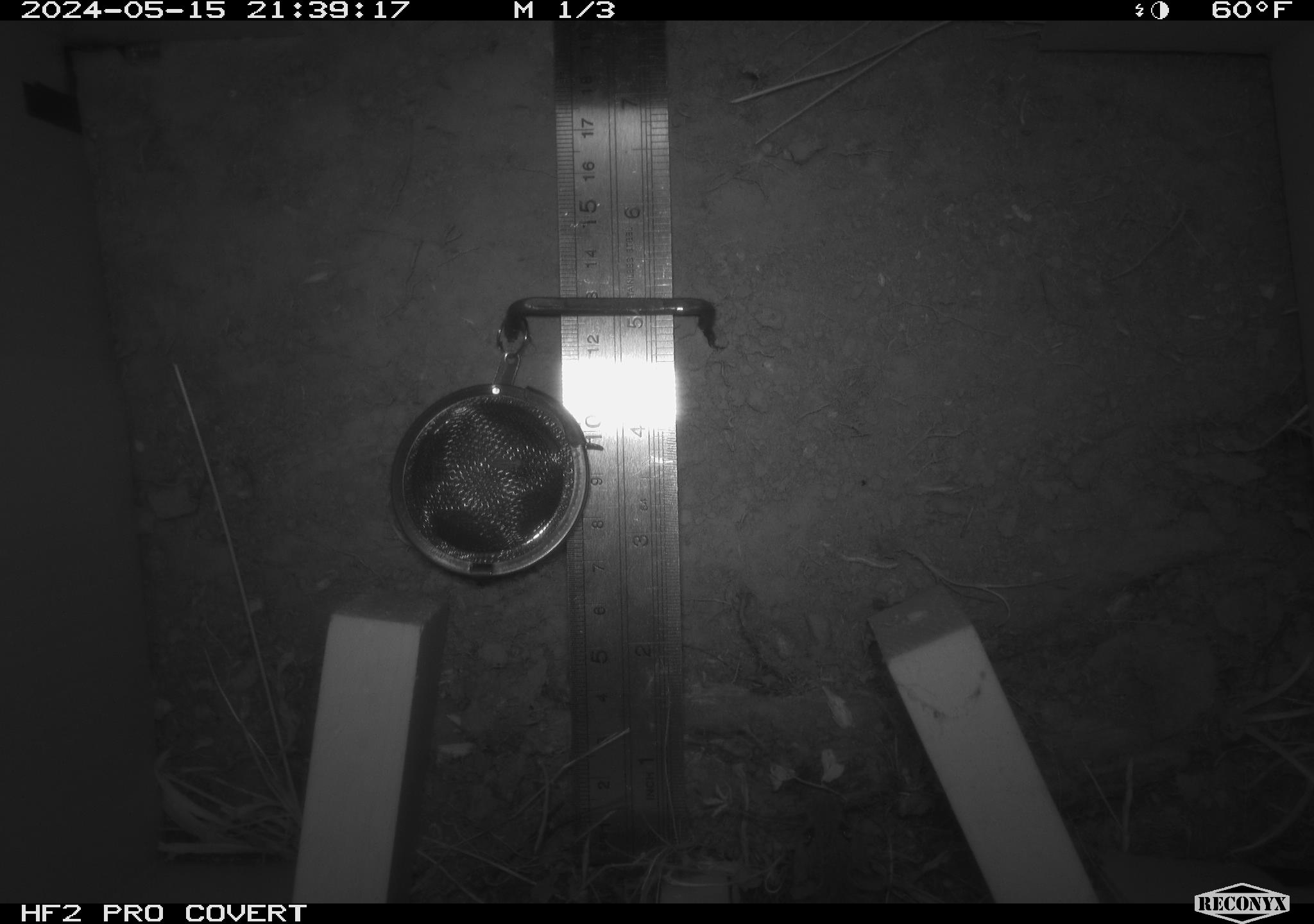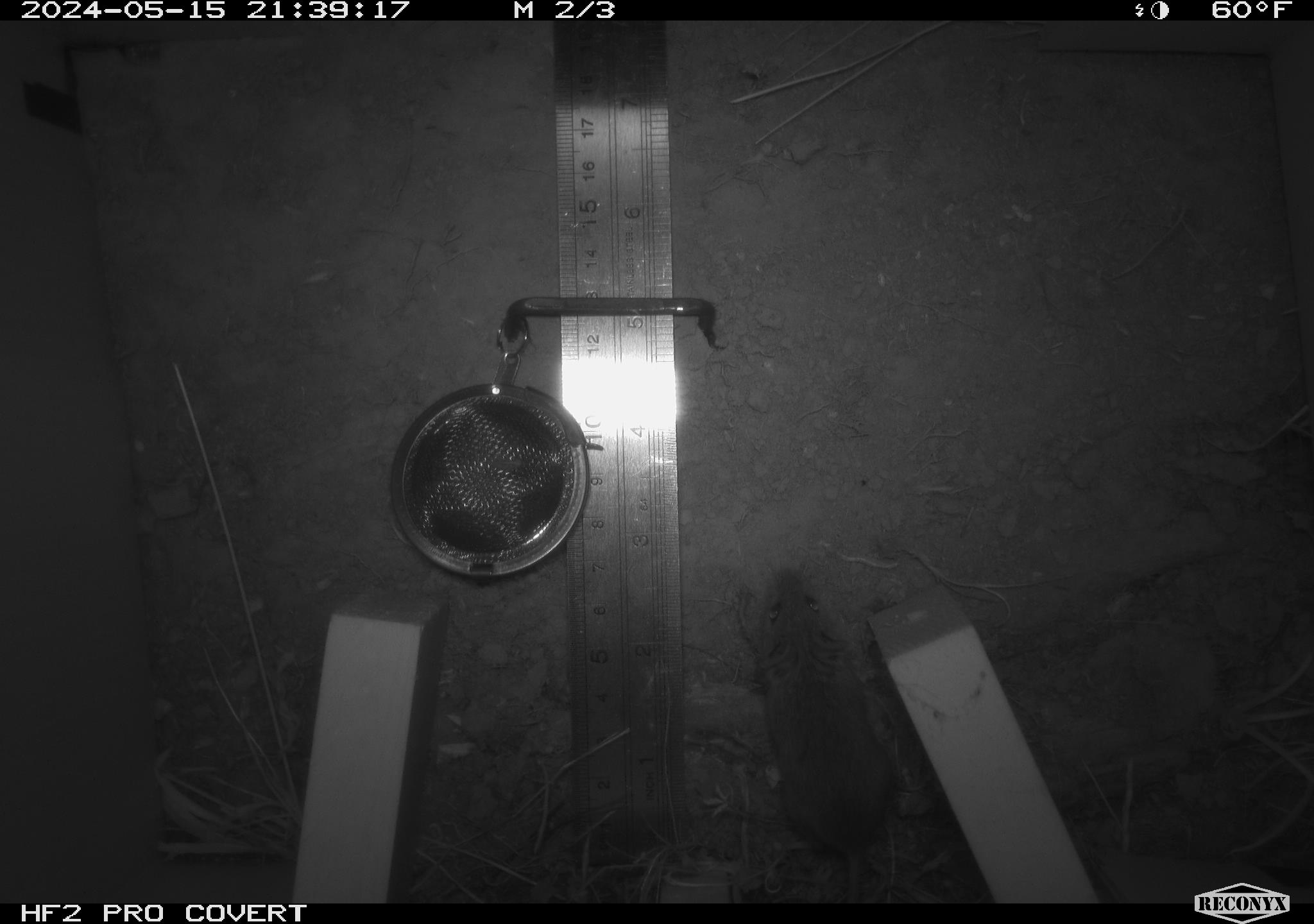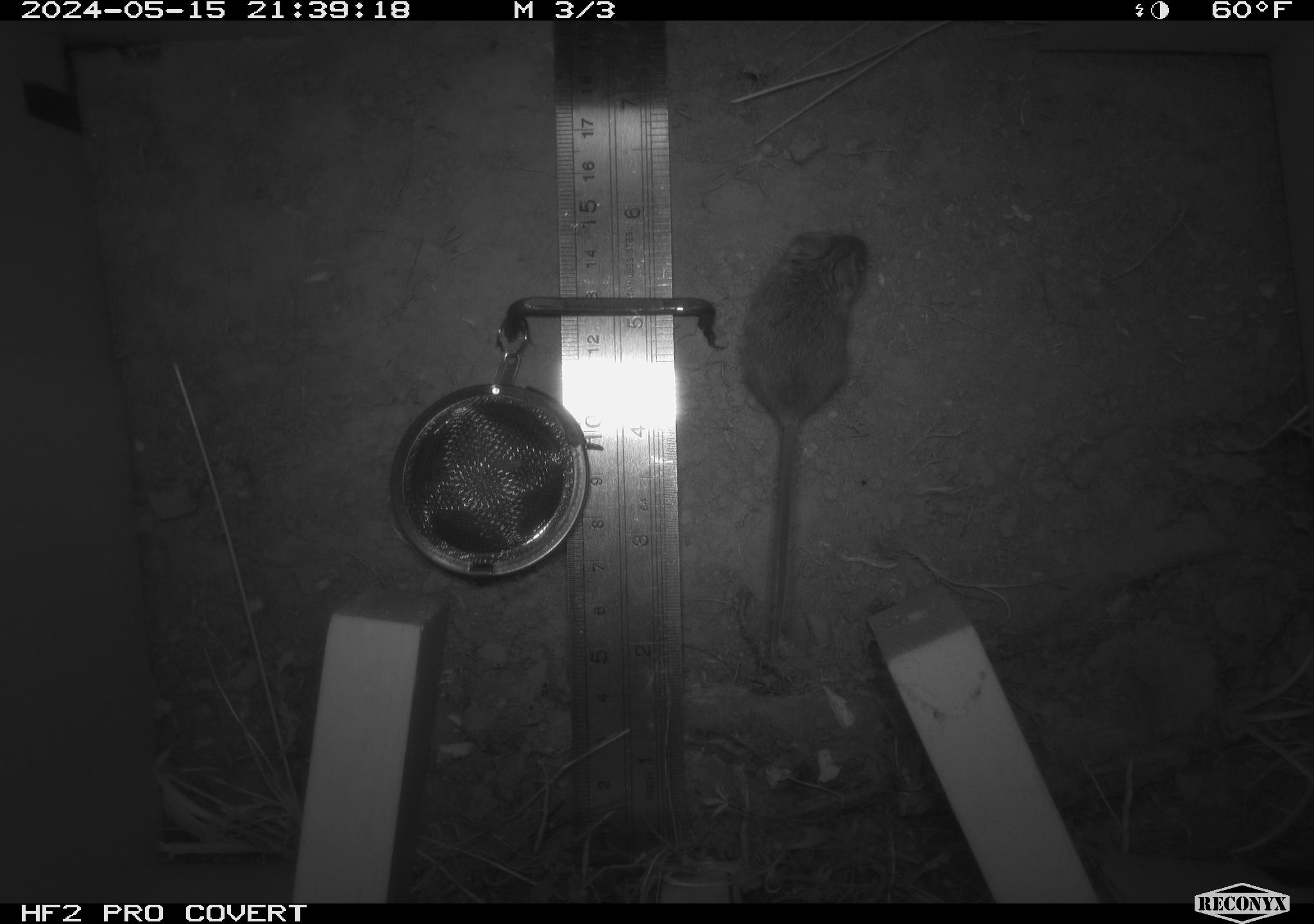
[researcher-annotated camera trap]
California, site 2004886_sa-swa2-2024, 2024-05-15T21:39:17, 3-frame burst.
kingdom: Animalia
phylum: Chordata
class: Mammalia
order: Rodentia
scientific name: Rodentia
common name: mouse species